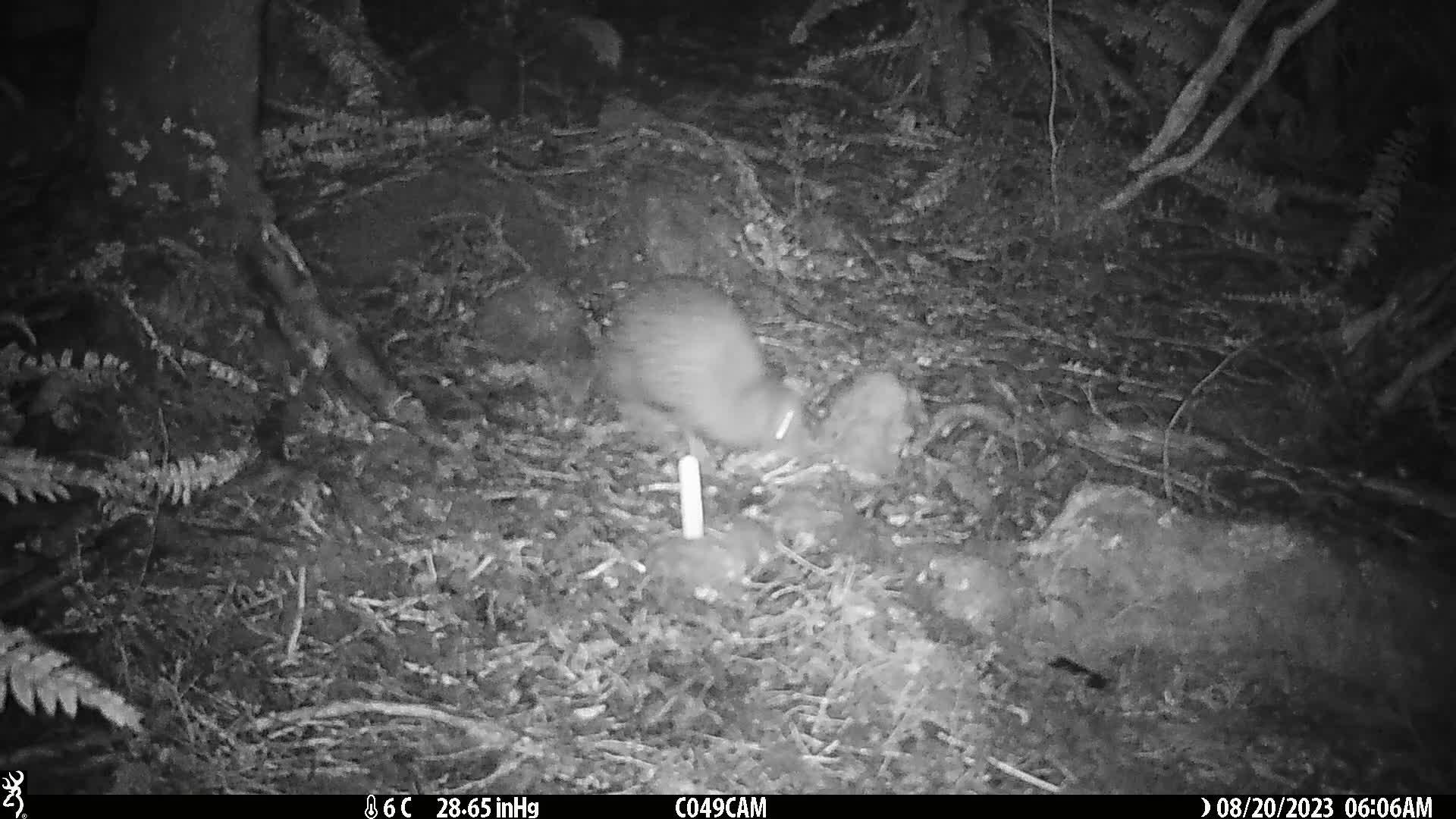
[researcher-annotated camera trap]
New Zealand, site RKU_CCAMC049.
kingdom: Animalia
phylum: Chordata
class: Aves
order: Apterygiformes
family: Apterygidae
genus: Apteryx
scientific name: Apteryx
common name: kiwi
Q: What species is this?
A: Kiwi (Apteryx).